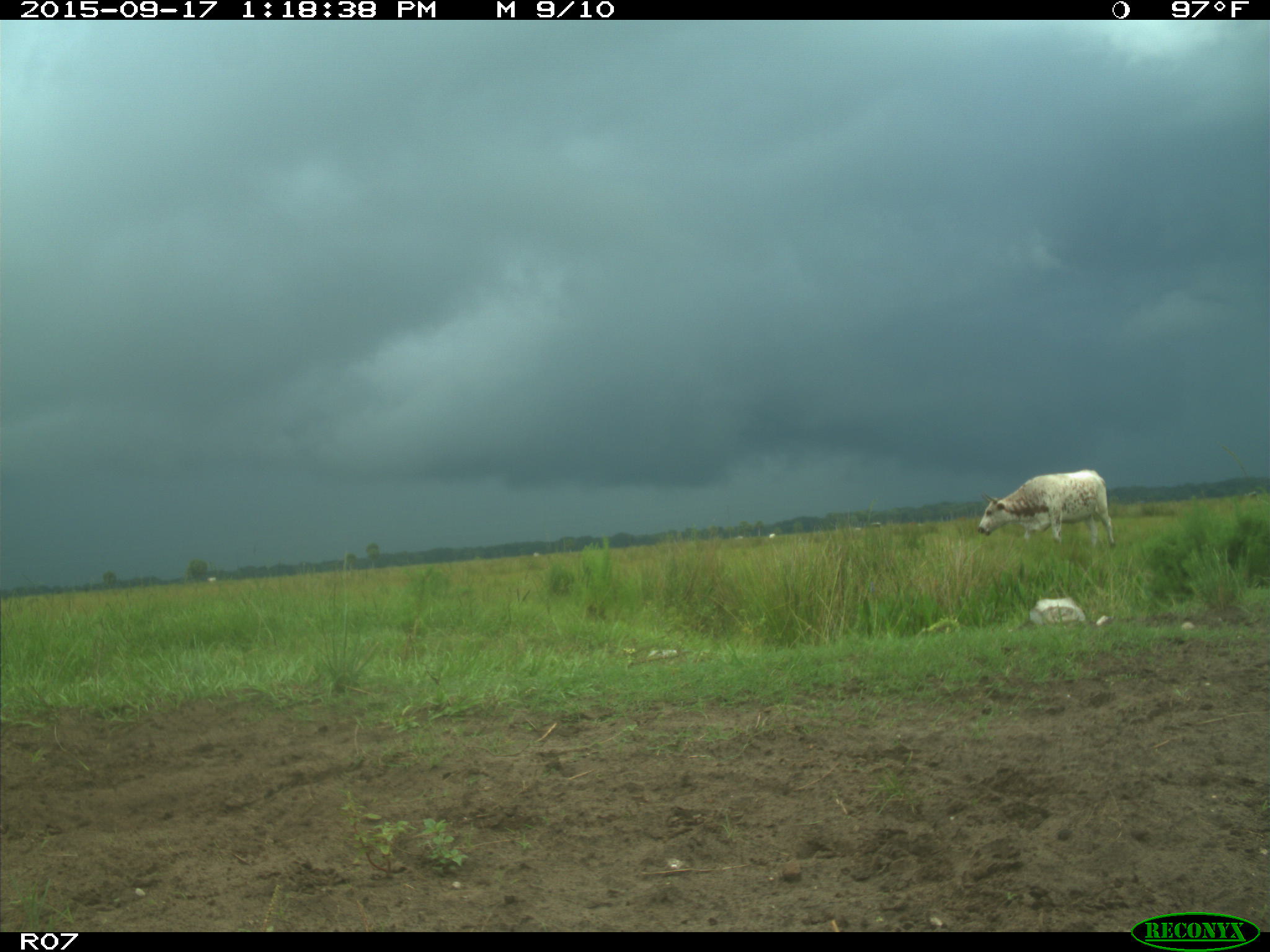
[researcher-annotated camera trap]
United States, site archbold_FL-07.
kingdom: Animalia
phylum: Chordata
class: Mammalia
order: Artiodactyla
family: Bovidae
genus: Bos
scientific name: Bos taurus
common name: domestic cow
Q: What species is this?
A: Bos taurus (domestic cow).